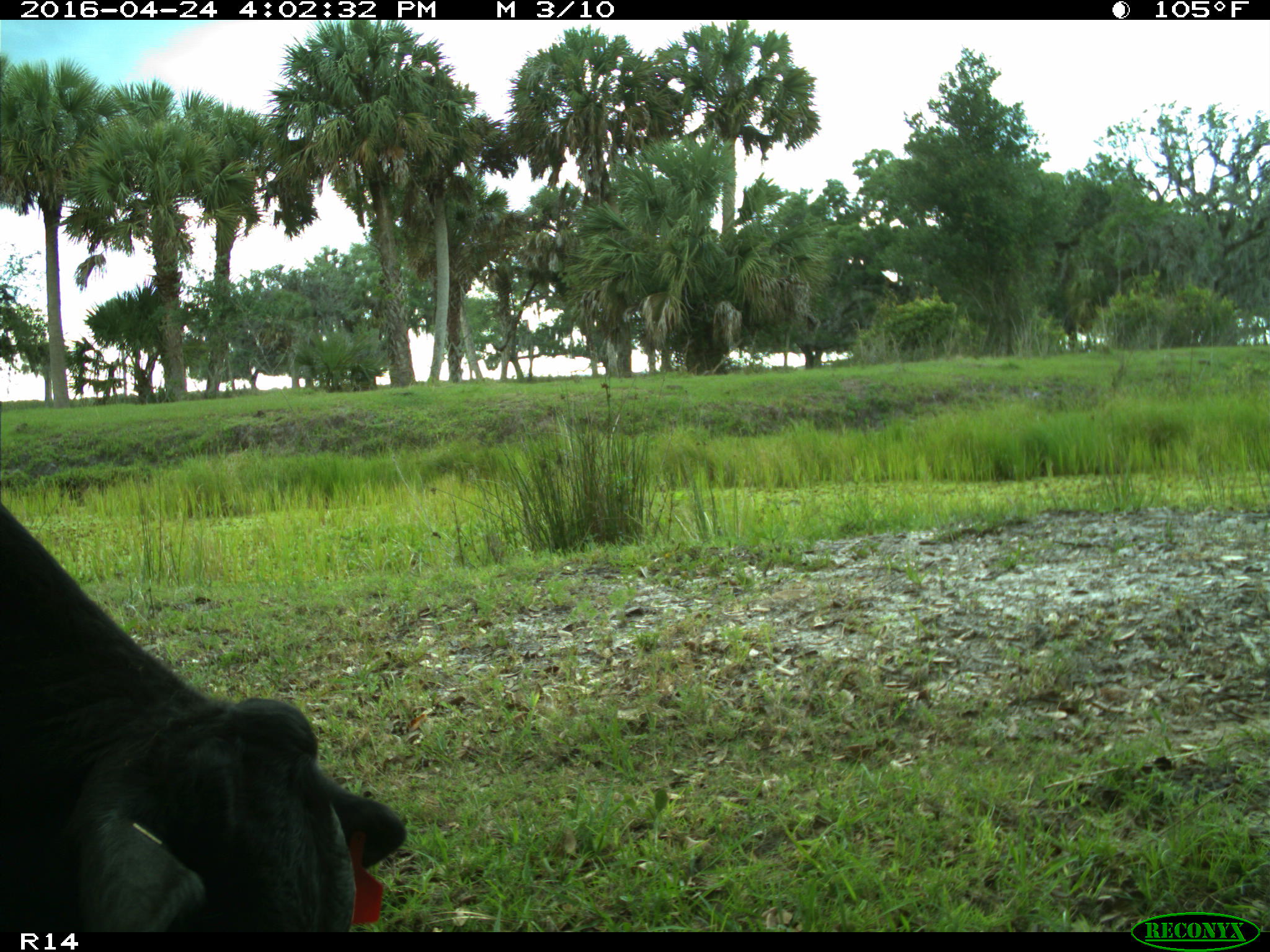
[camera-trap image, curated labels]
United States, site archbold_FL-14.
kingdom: Animalia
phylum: Chordata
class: Mammalia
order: Artiodactyla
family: Bovidae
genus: Bos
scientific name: Bos taurus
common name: domestic cow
Bos taurus (domestic cow).